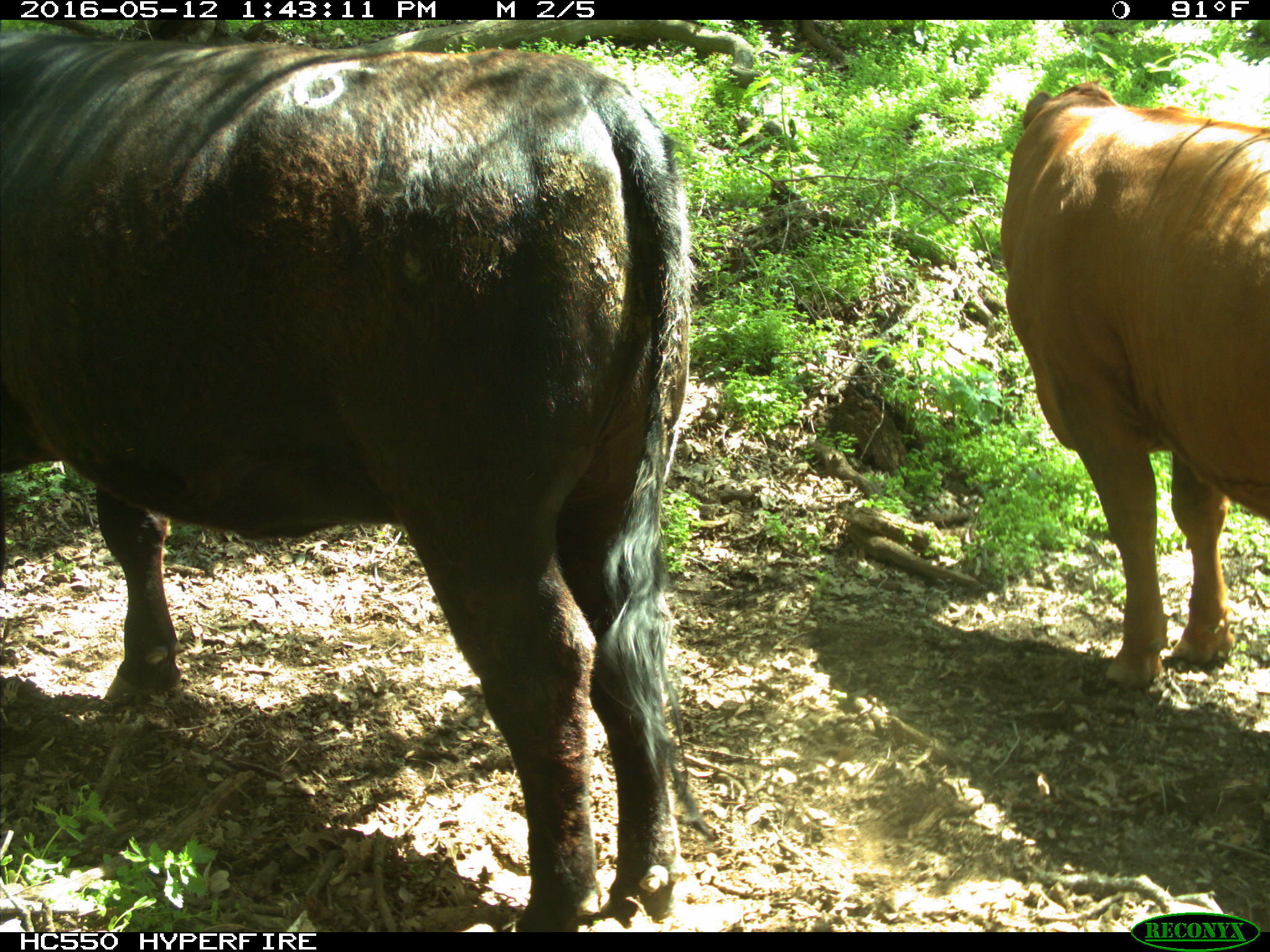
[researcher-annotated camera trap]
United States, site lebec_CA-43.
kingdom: Animalia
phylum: Chordata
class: Mammalia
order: Artiodactyla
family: Bovidae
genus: Bos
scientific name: Bos taurus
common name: domestic cow